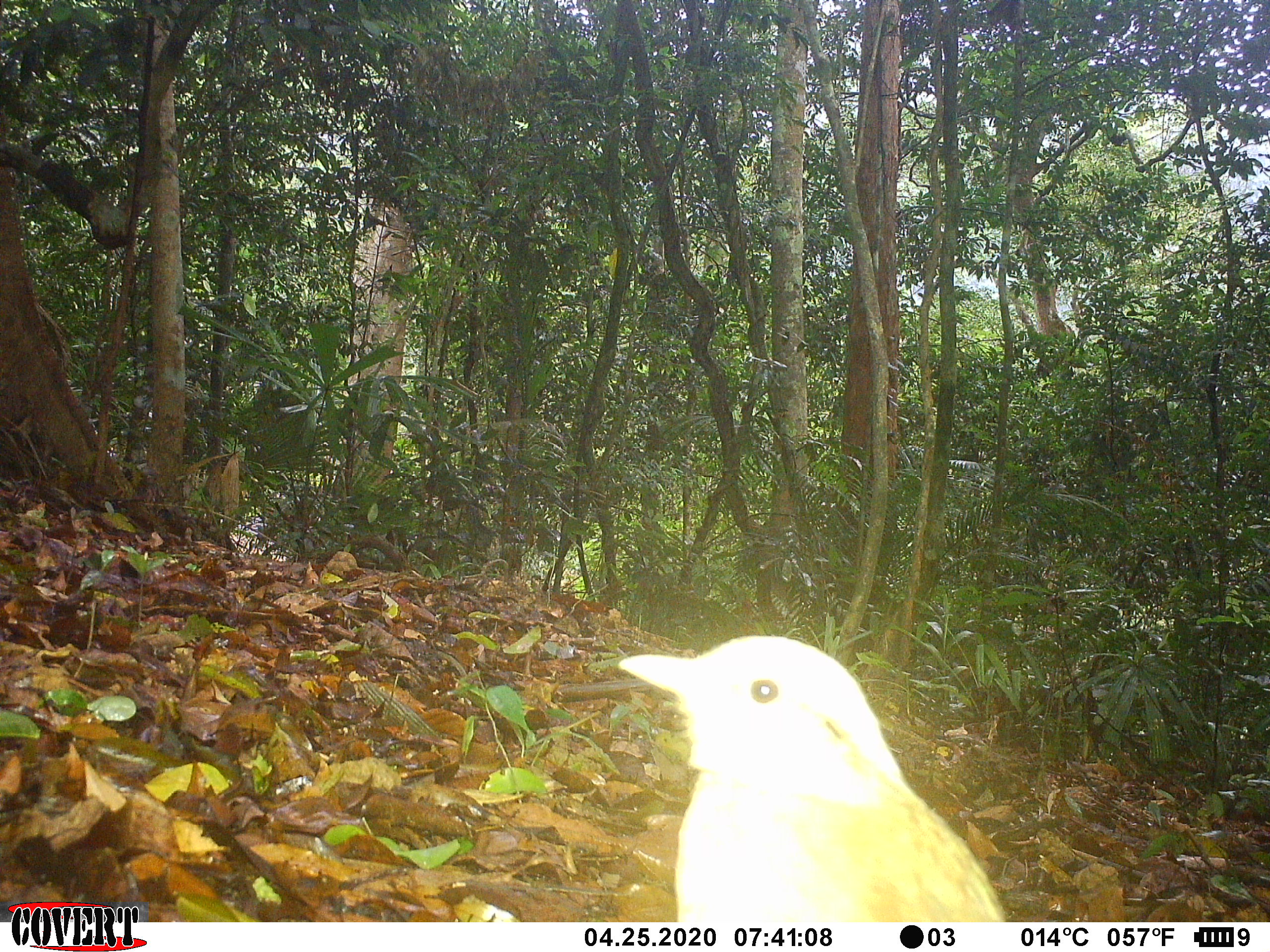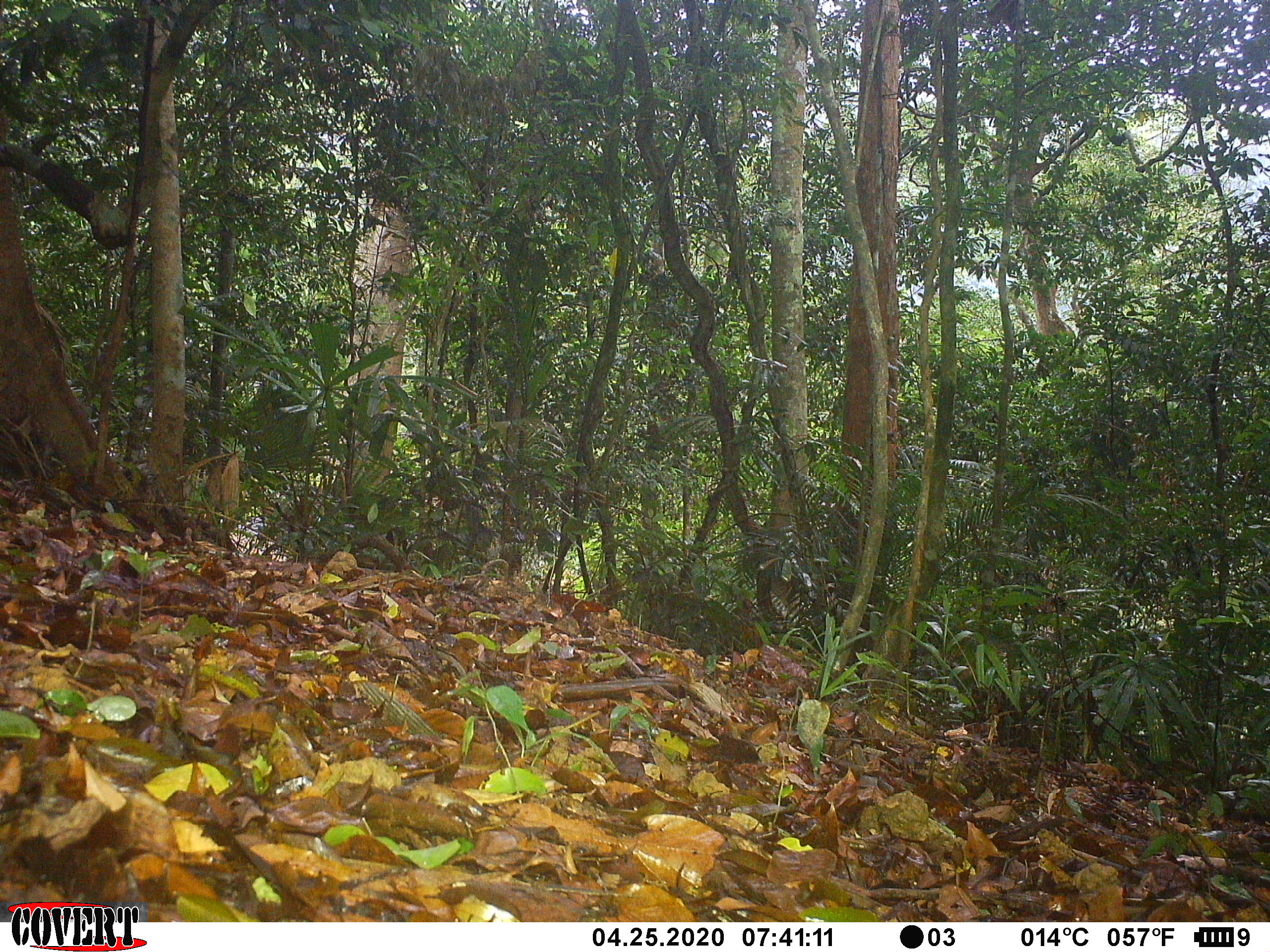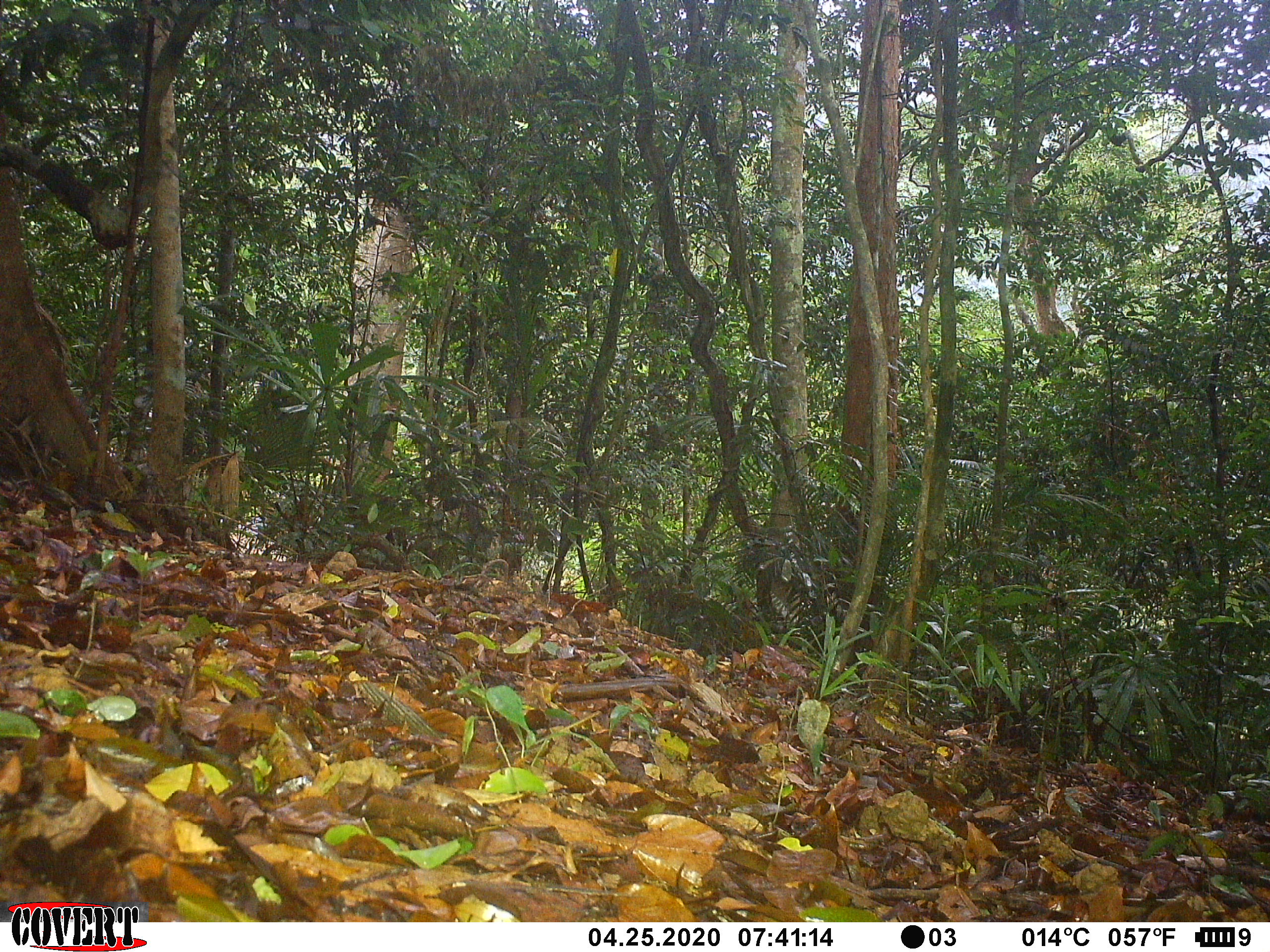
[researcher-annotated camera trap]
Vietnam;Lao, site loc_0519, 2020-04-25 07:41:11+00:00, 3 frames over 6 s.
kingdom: Animalia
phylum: Chordata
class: Aves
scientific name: Aves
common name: bird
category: unidentified bird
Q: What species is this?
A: Unidentified bird (bird) (Aves).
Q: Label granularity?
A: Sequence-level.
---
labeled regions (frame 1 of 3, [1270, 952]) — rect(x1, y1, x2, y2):
unidentified bird: rect(616, 635, 1008, 922)